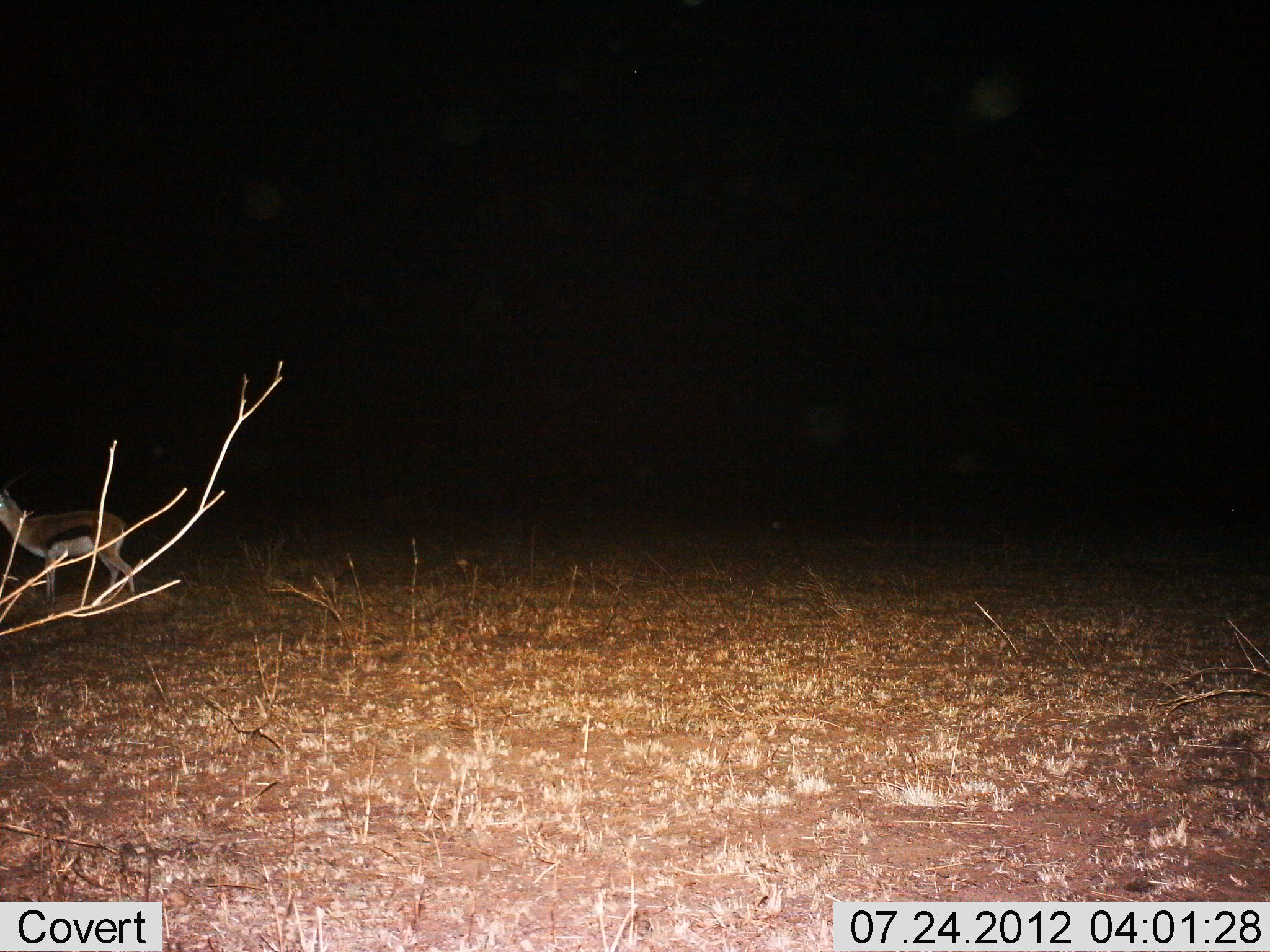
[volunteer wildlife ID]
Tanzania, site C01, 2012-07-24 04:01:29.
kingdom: Animalia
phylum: Chordata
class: Mammalia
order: Artiodactyla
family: Bovidae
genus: Eudorcas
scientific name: Eudorcas thomsonii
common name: thomson's gazelle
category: gazellethomsons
Gazellethomsons (thomson's gazelle) (Eudorcas thomsonii), count 1. Behavior (volunteer vote fractions): standing 80%, resting 0%, moving 30%, interacting 0%. Young present (vote fraction): 0%. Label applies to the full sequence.